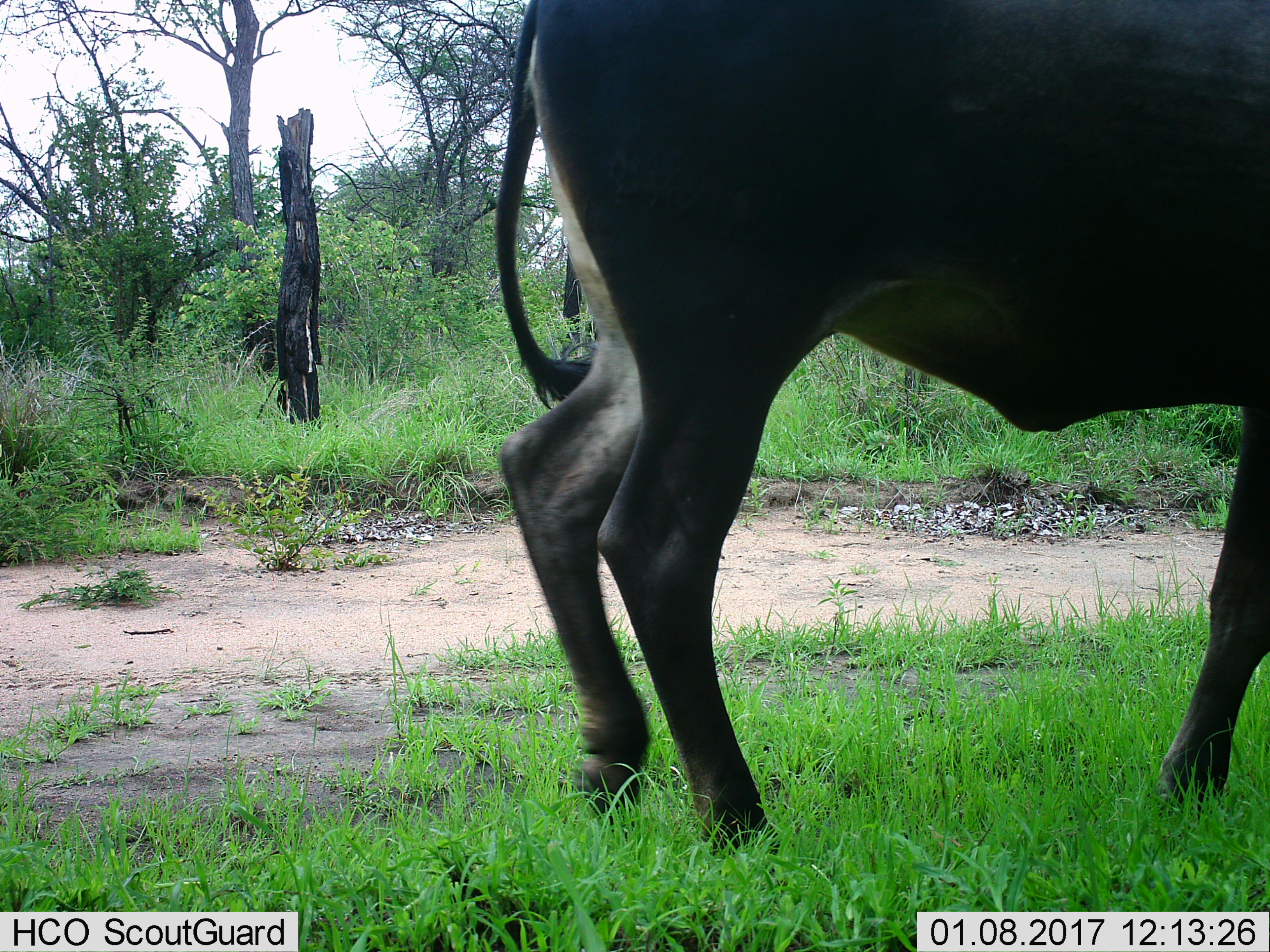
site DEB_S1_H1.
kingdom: Animalia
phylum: Chordata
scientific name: Vertebrata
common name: domestic animal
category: domesticanimal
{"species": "domesticanimal (domestic animal) (Vertebrata)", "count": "1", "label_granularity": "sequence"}